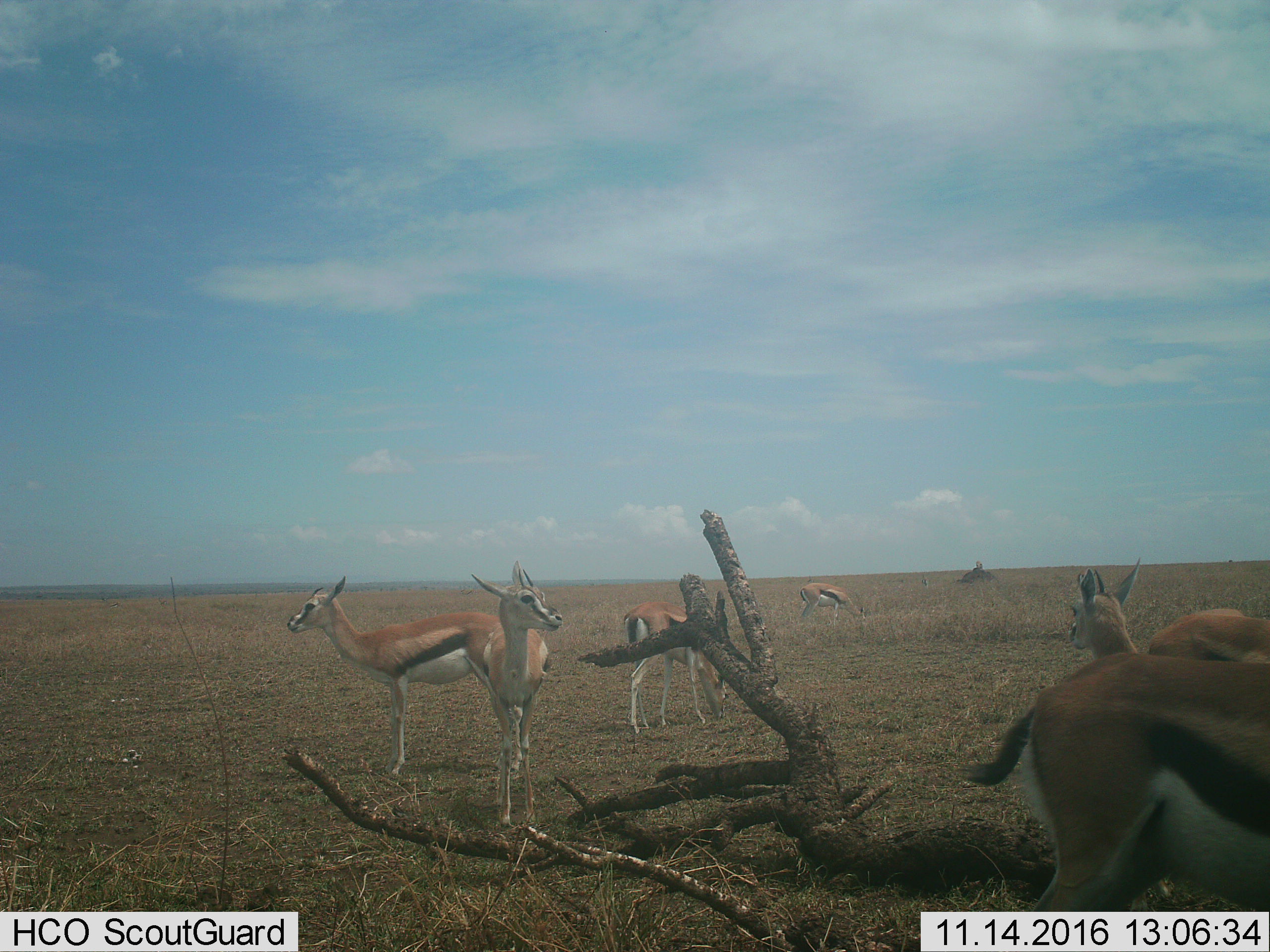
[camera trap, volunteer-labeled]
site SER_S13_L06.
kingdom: Animalia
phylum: Chordata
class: Mammalia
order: Artiodactyla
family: Bovidae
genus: Eudorcas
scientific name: Eudorcas thomsonii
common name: thomson's gazelle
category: gazellethomsons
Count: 7.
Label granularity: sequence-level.